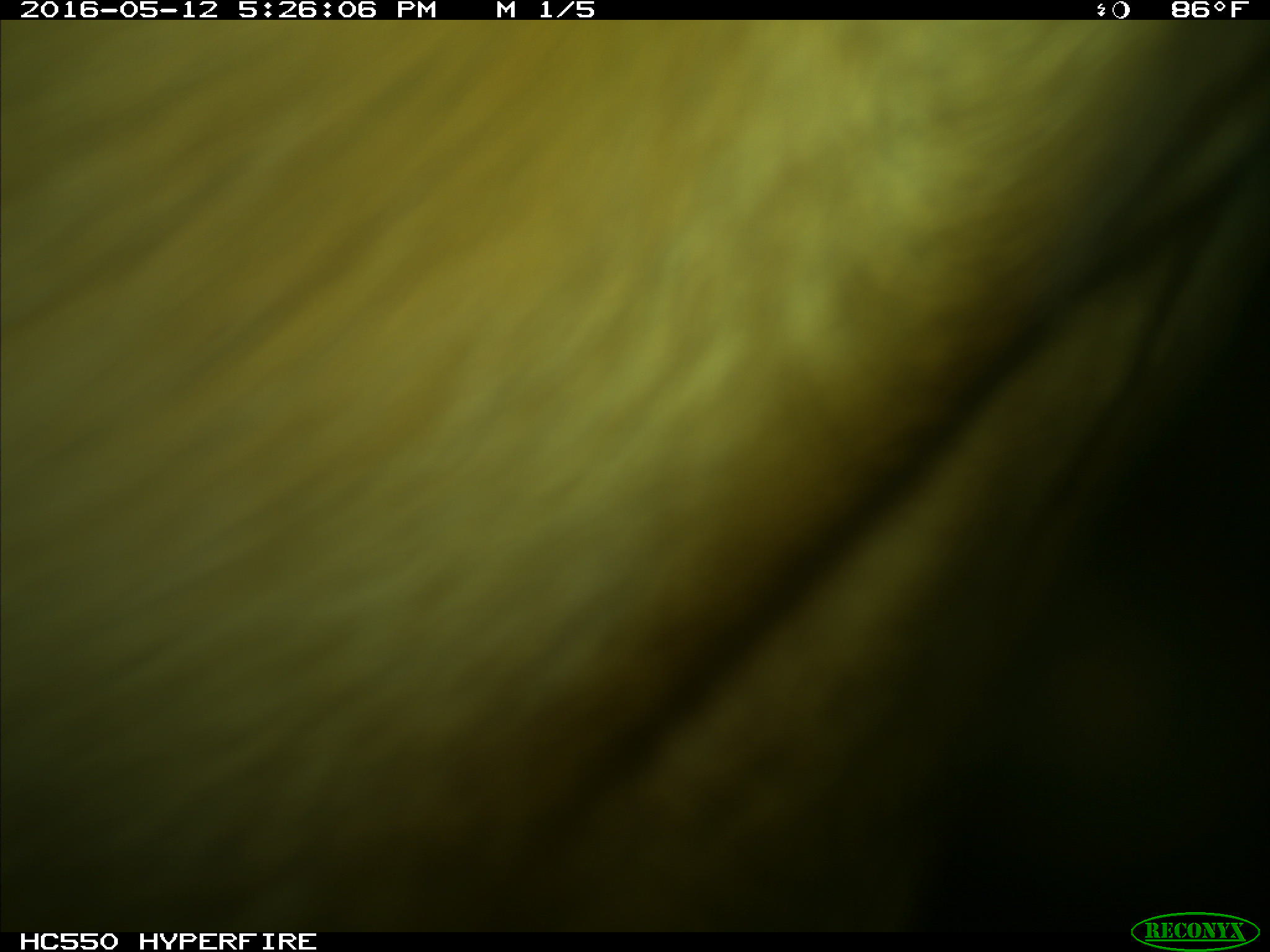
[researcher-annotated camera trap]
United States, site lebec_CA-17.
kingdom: Animalia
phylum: Chordata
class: Mammalia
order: Artiodactyla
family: Bovidae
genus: Bos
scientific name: Bos taurus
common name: domestic cow